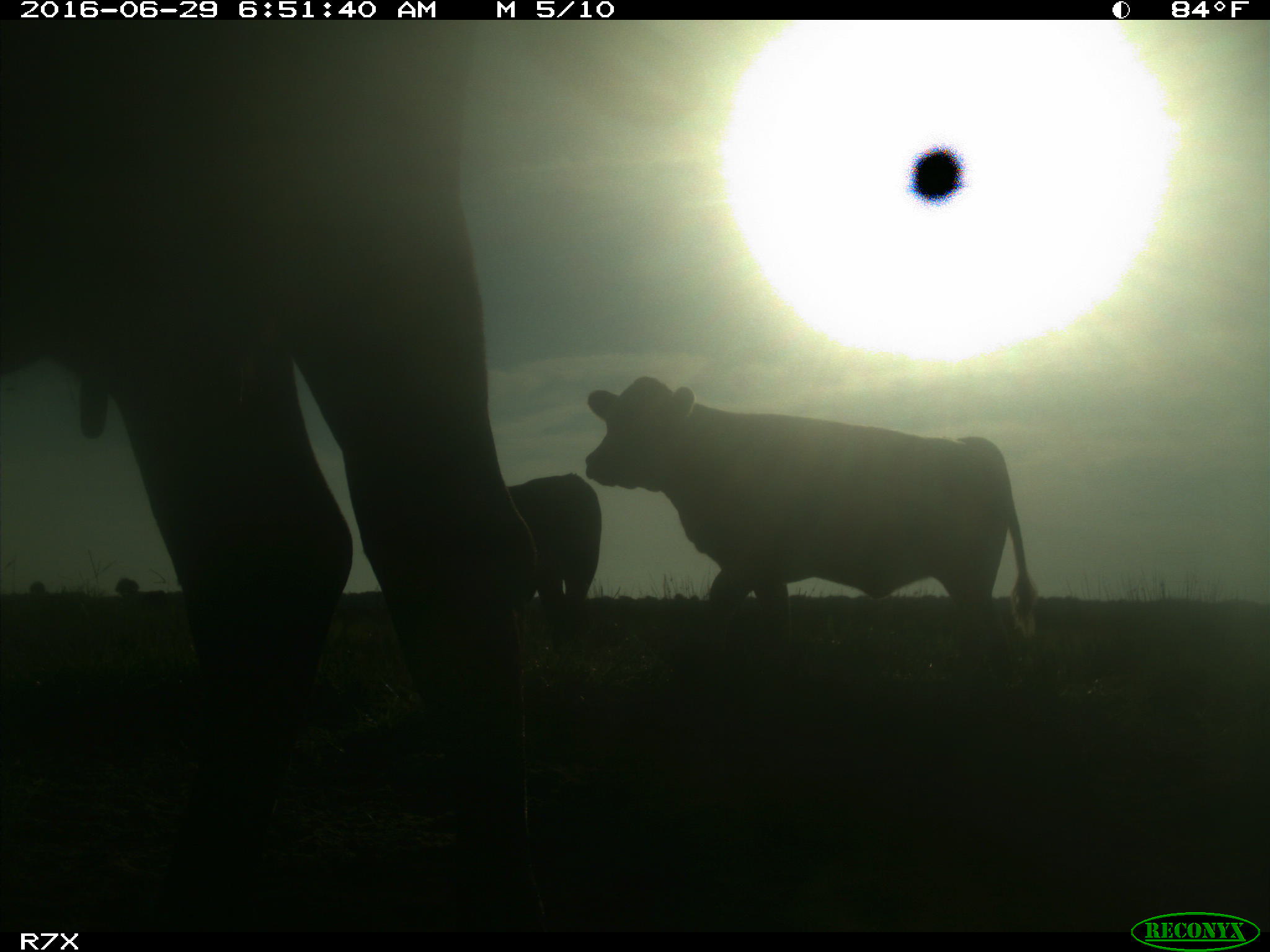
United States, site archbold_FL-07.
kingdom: Animalia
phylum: Chordata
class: Mammalia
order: Artiodactyla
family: Bovidae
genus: Bos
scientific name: Bos taurus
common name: domestic cow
Bos taurus (domestic cow).